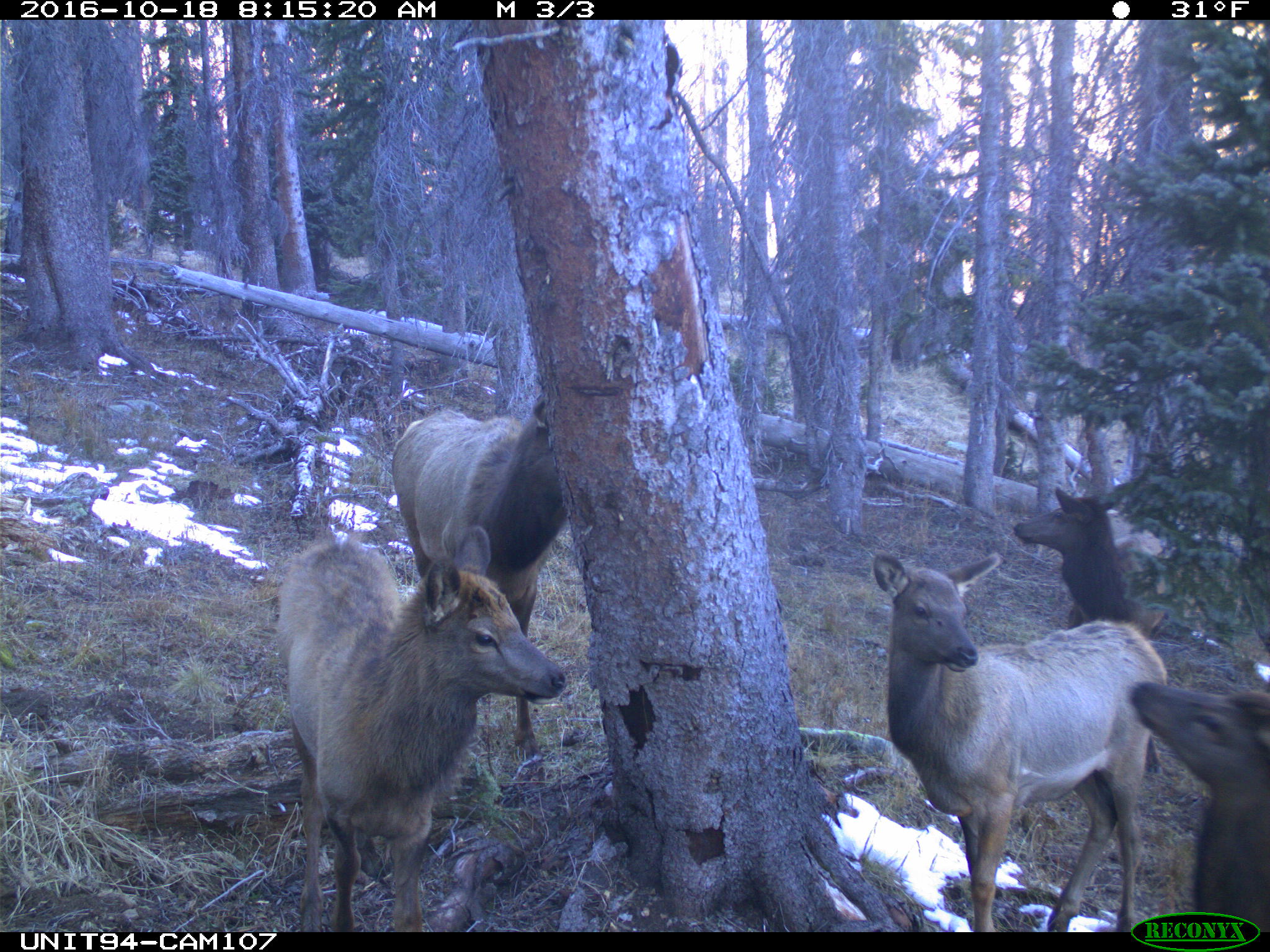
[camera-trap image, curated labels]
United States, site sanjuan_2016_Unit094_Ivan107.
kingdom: Animalia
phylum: Chordata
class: Mammalia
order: Artiodactyla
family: Cervidae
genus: Cervus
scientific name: Cervus elaphus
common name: red deer